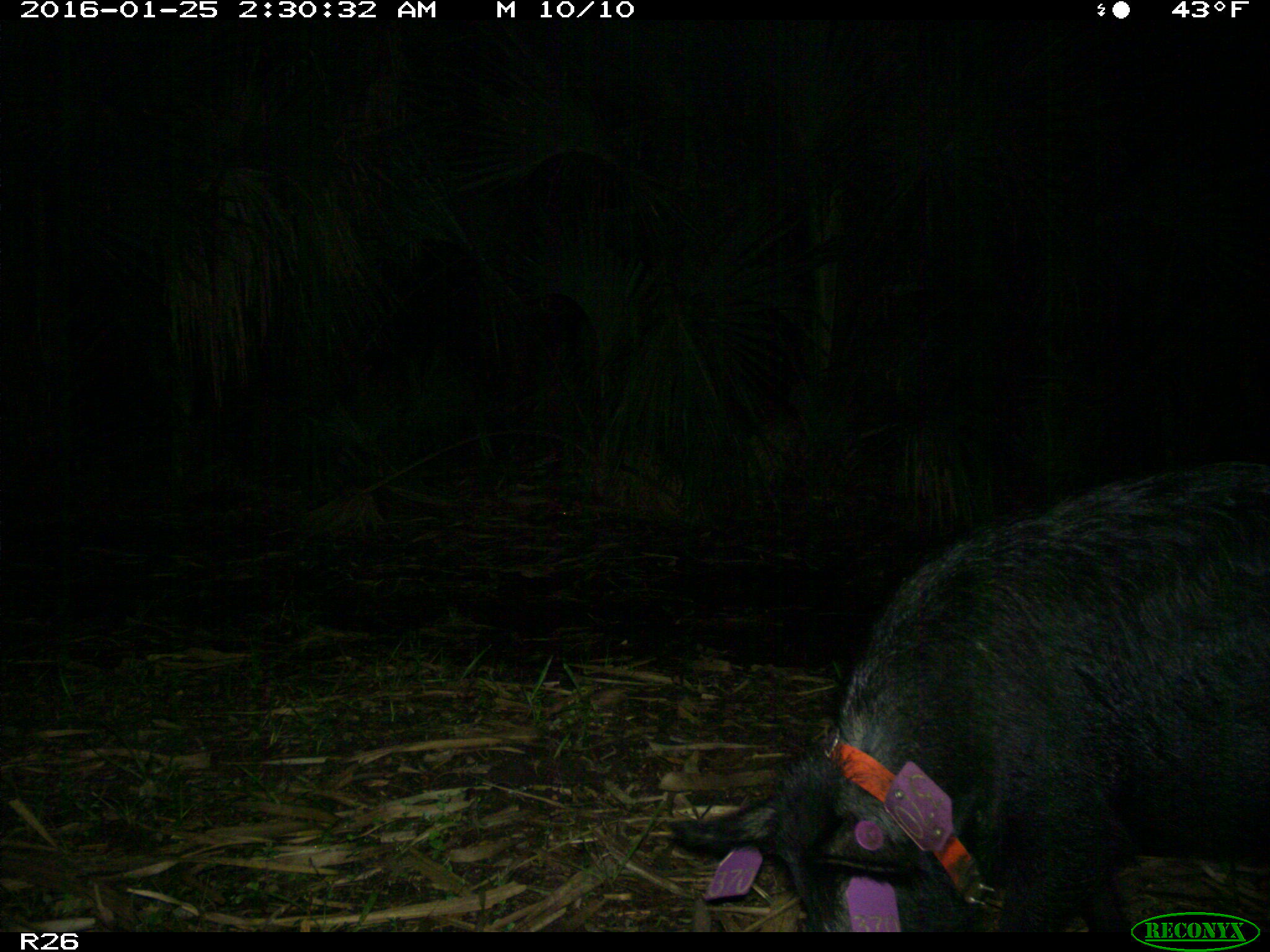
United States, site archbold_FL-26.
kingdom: Animalia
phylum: Chordata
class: Mammalia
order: Artiodactyla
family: Suidae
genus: Sus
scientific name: Sus scrofa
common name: wild boar